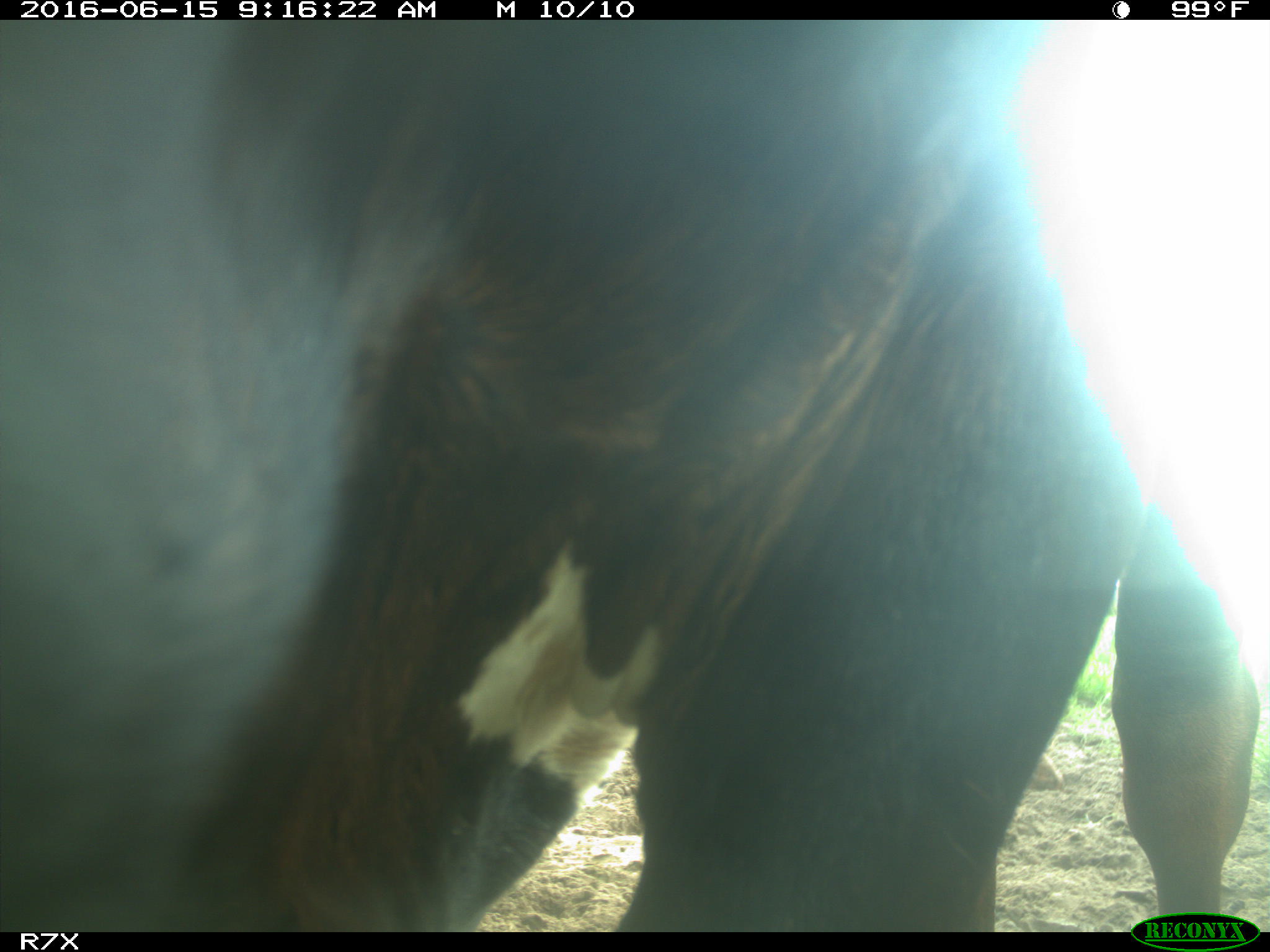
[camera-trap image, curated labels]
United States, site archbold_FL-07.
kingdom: Animalia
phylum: Chordata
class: Mammalia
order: Artiodactyla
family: Bovidae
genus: Bos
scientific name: Bos taurus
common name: domestic cow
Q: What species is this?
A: Bos taurus (domestic cow).